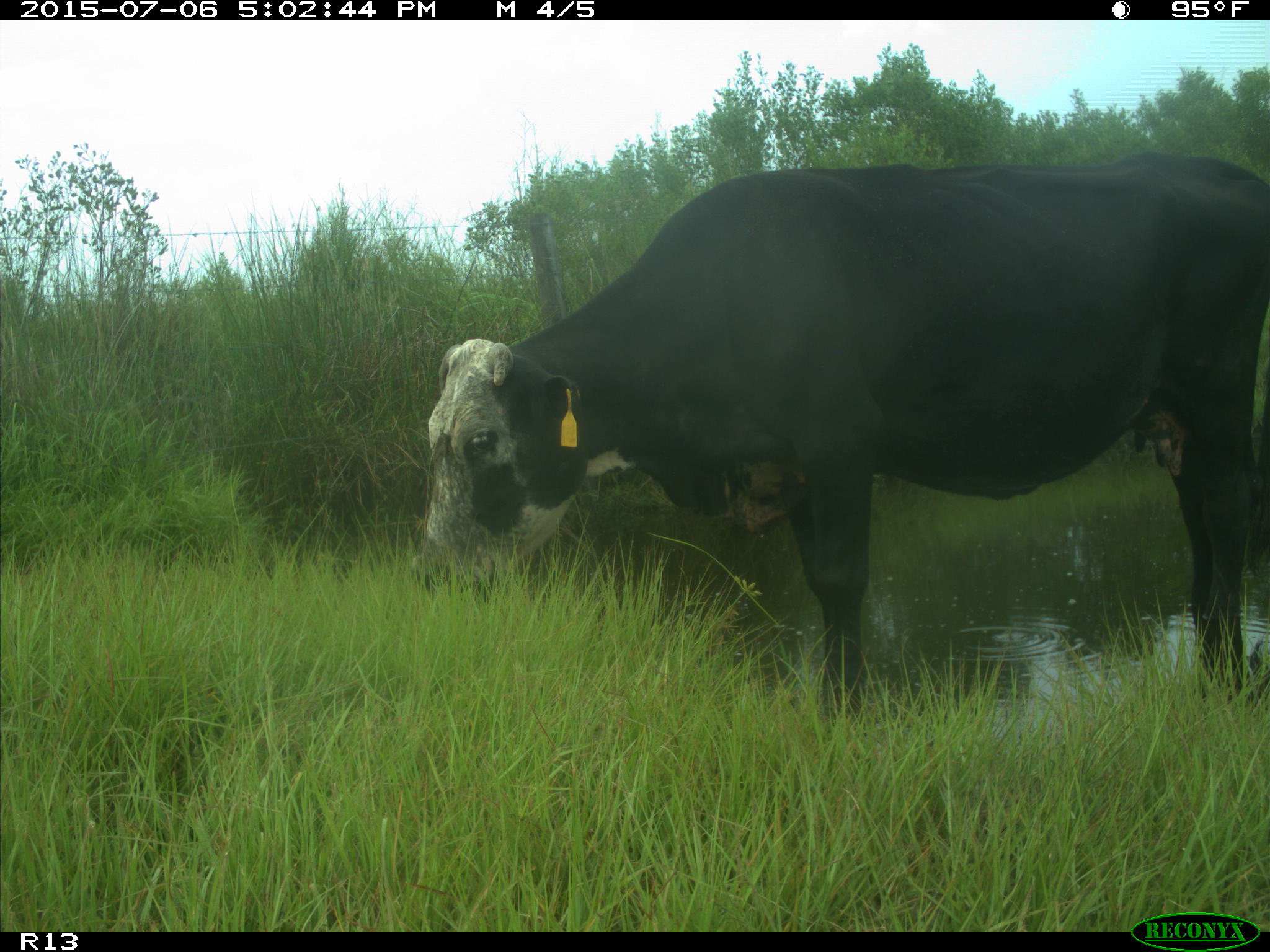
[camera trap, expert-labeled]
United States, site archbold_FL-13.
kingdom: Animalia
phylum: Chordata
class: Mammalia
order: Artiodactyla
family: Bovidae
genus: Bos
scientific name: Bos taurus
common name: domestic cow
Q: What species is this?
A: Bos taurus (domestic cow).